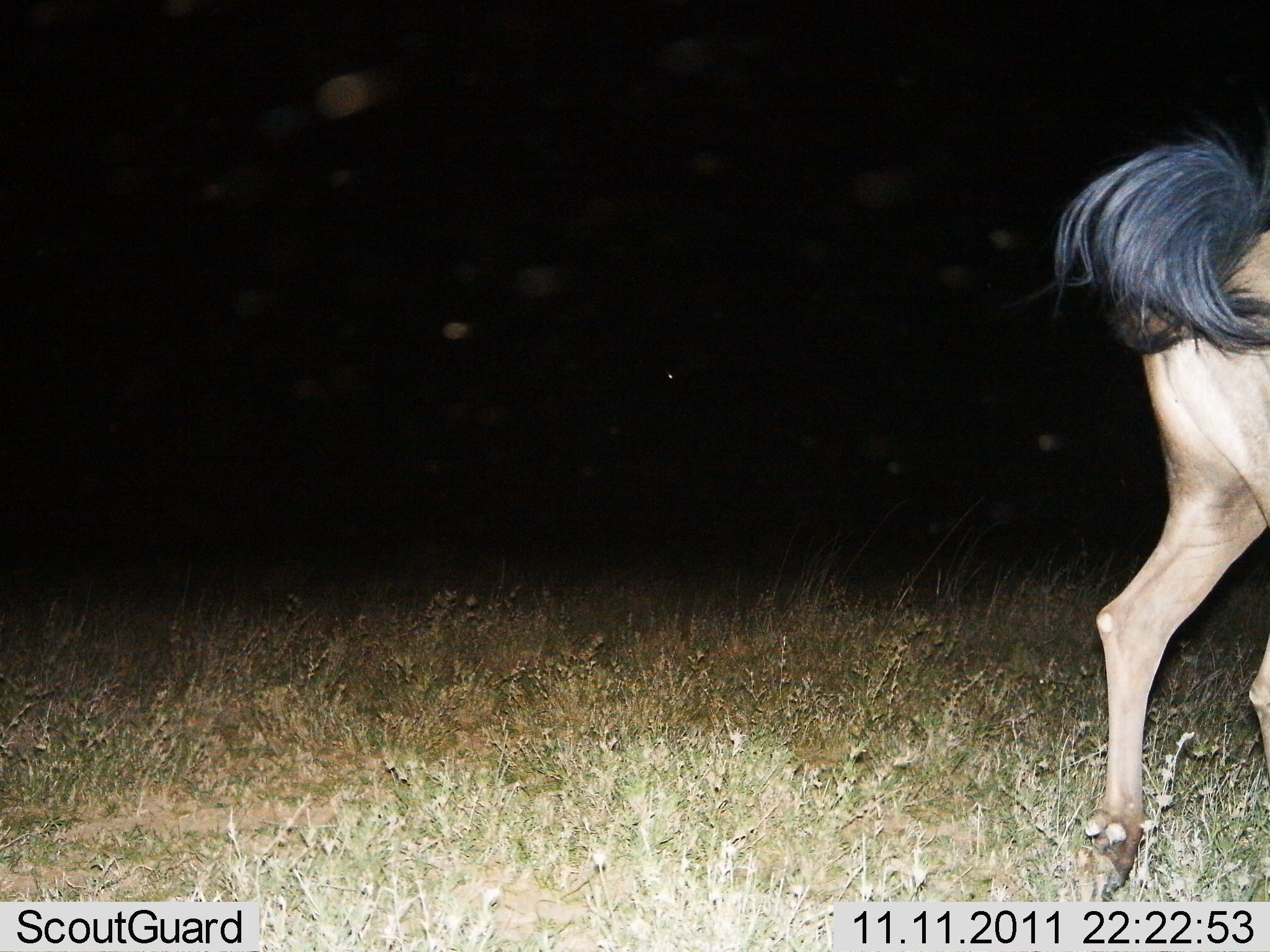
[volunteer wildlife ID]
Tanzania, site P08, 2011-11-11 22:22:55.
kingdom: Animalia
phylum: Chordata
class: Mammalia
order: Artiodactyla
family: Bovidae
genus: Connochaetes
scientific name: Connochaetes taurinus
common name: blue wildebeest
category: wildebeest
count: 1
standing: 18%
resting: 0%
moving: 82%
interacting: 0%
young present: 0%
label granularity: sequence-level